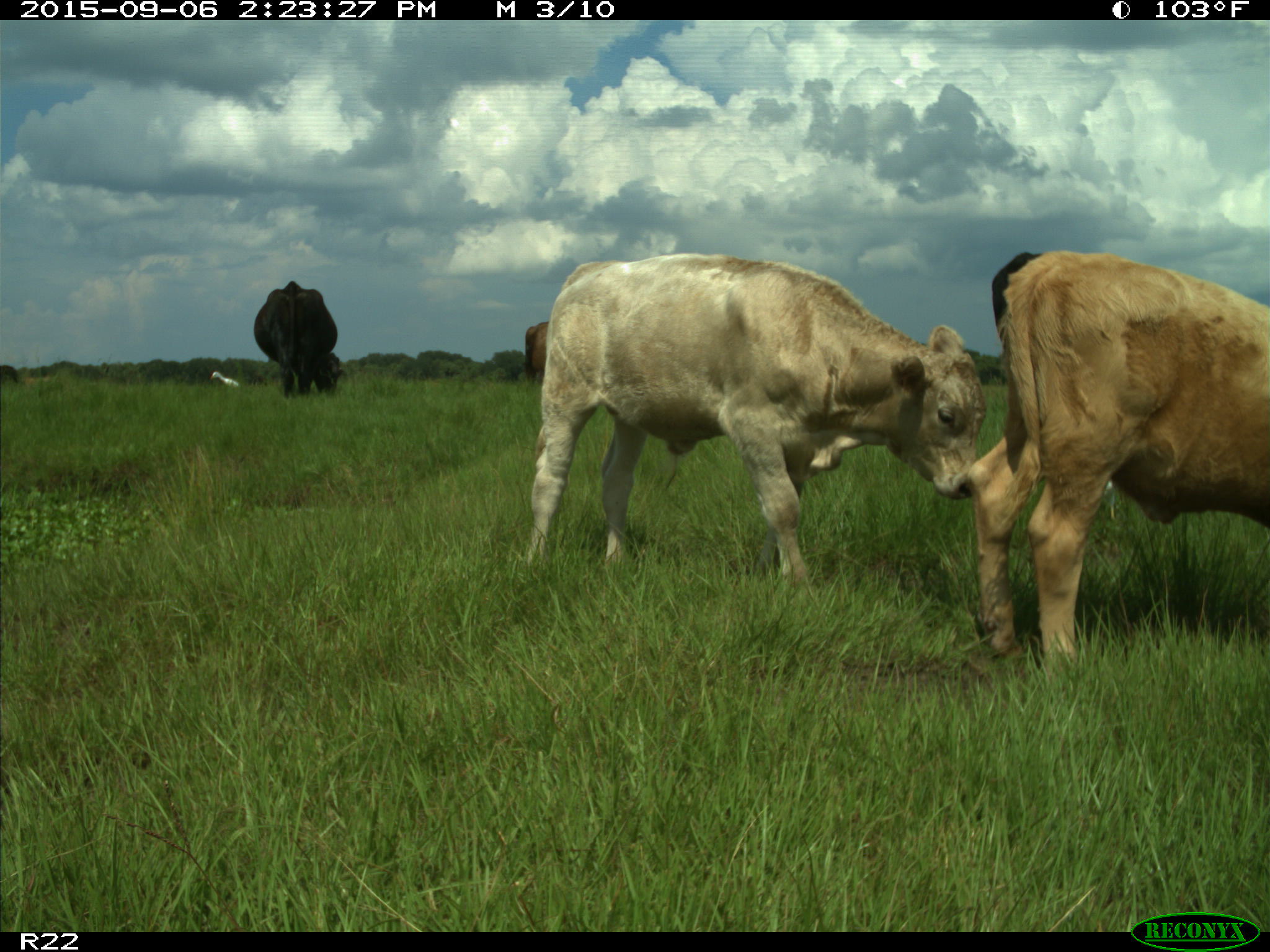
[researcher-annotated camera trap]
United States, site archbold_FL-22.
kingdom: Animalia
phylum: Chordata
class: Mammalia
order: Artiodactyla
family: Bovidae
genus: Bos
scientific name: Bos taurus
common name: domestic cow